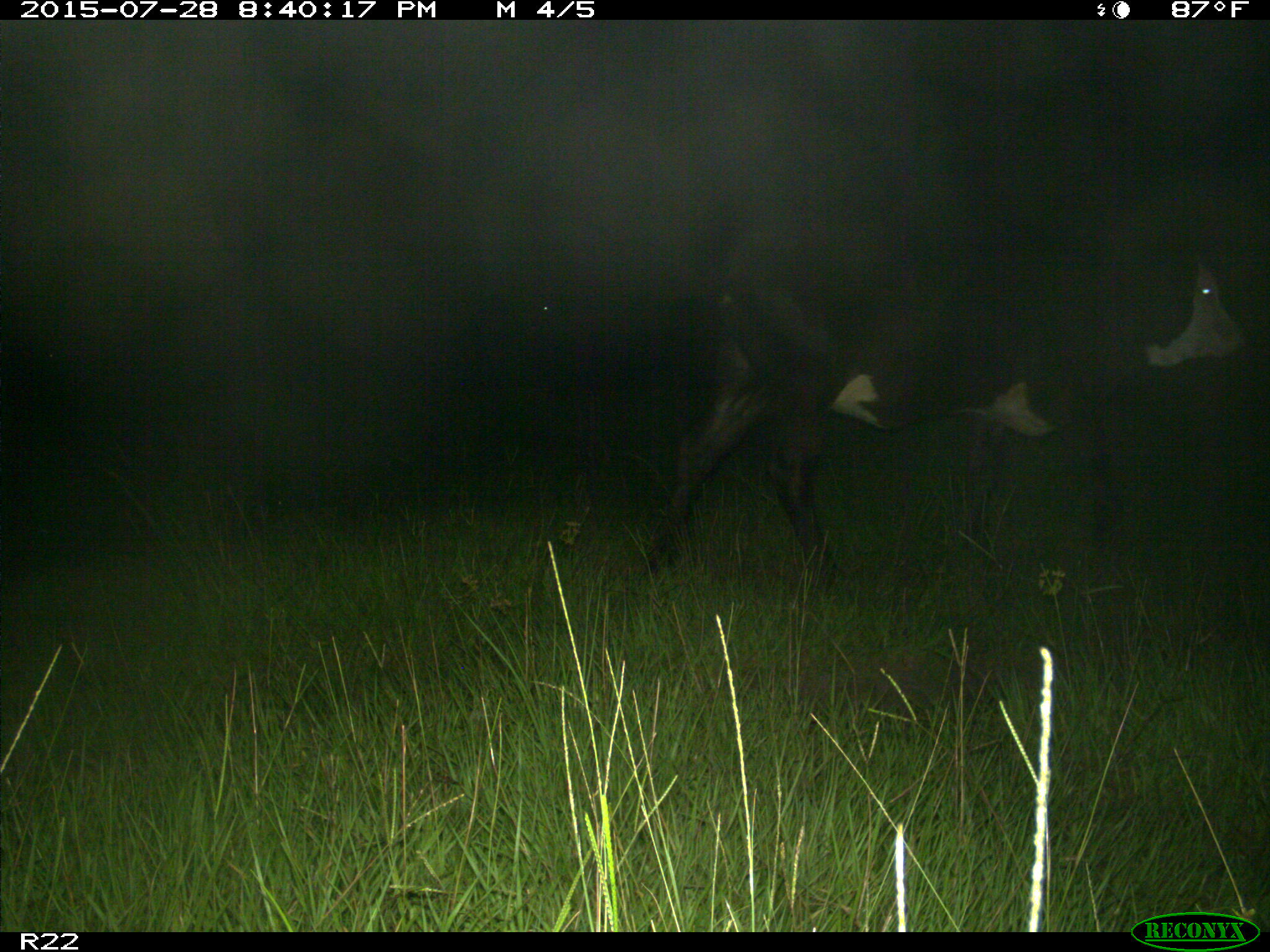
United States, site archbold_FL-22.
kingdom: Animalia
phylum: Chordata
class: Mammalia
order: Artiodactyla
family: Bovidae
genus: Bos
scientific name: Bos taurus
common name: domestic cow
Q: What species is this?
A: Bos taurus (domestic cow).